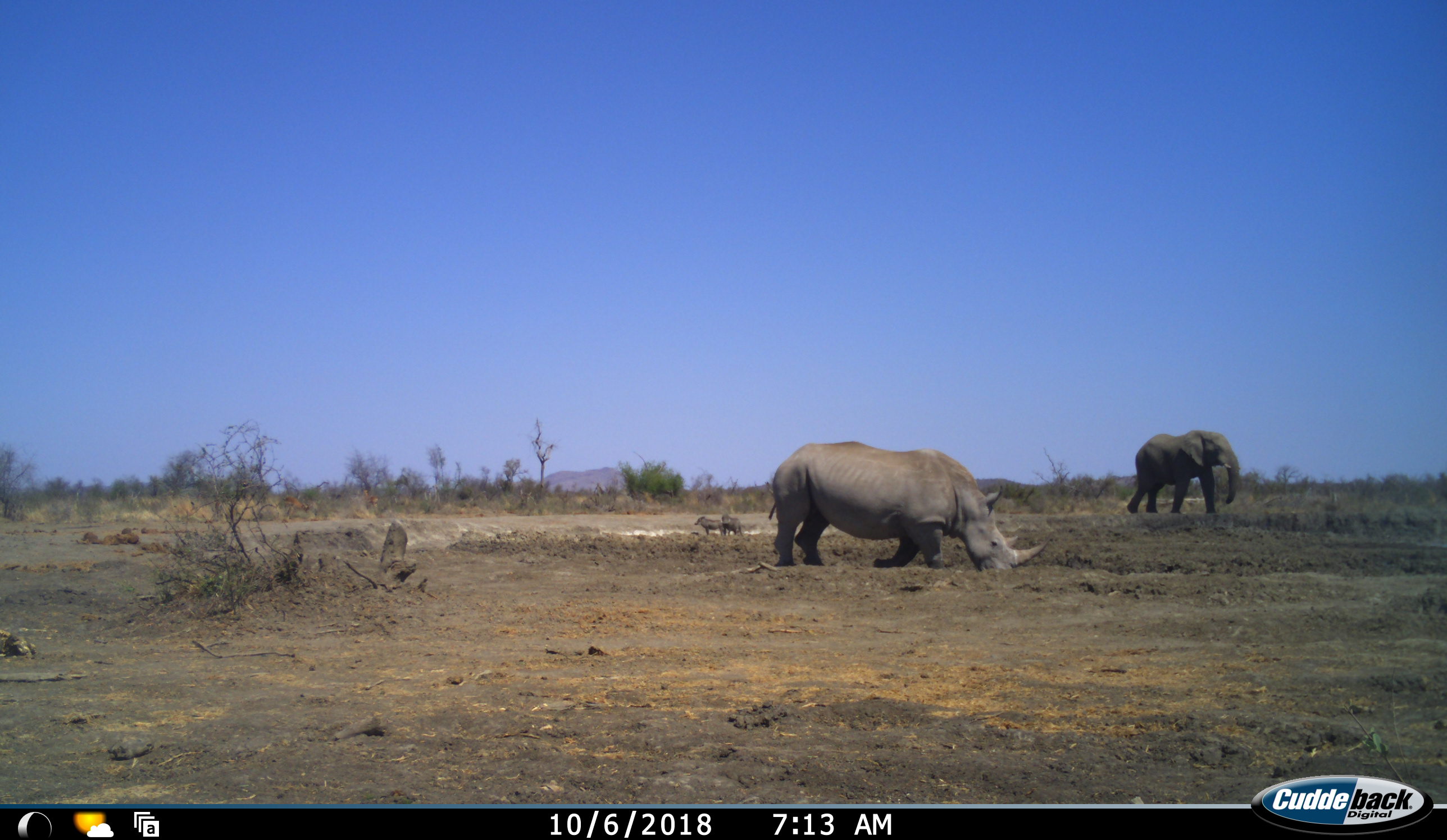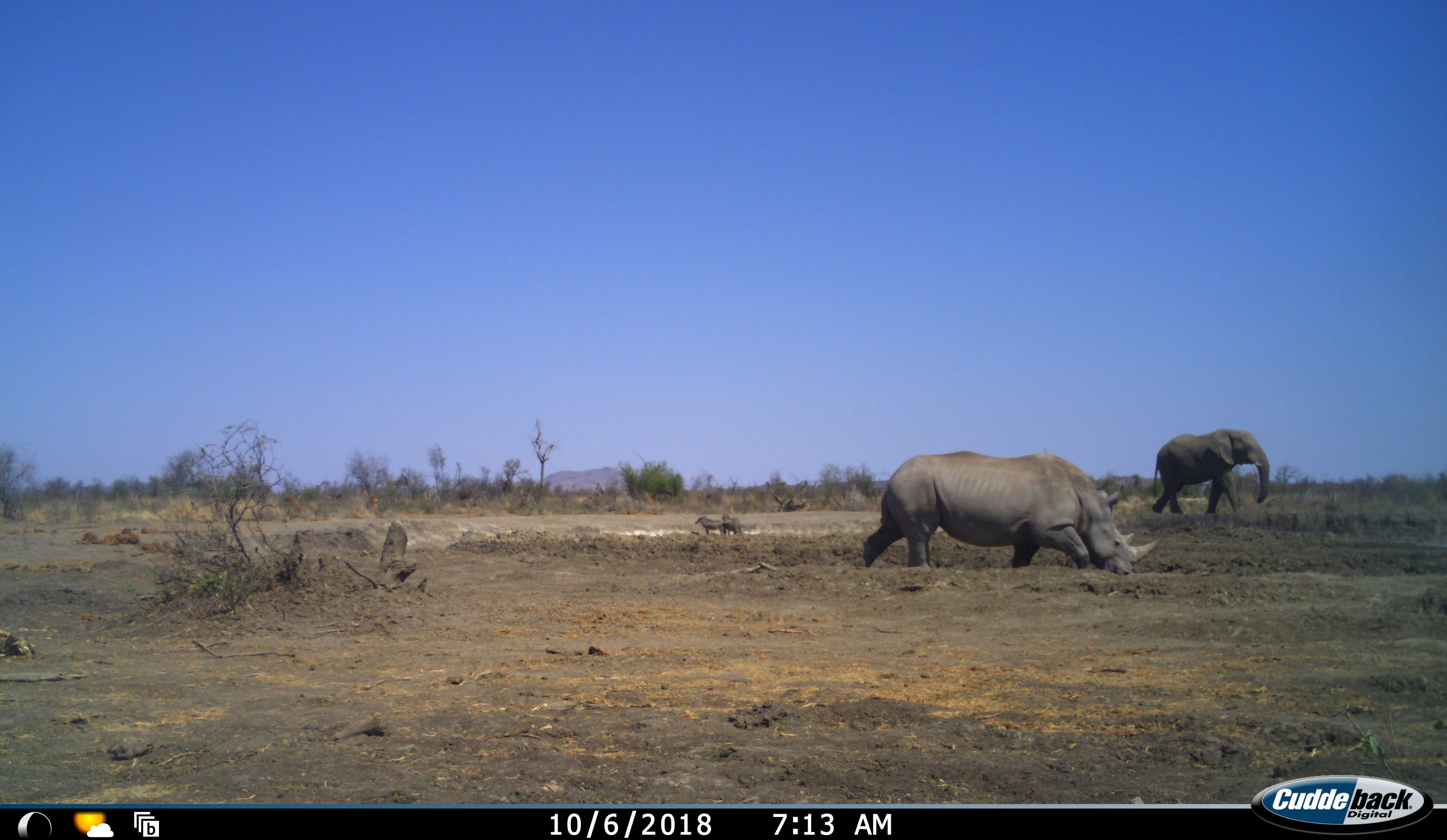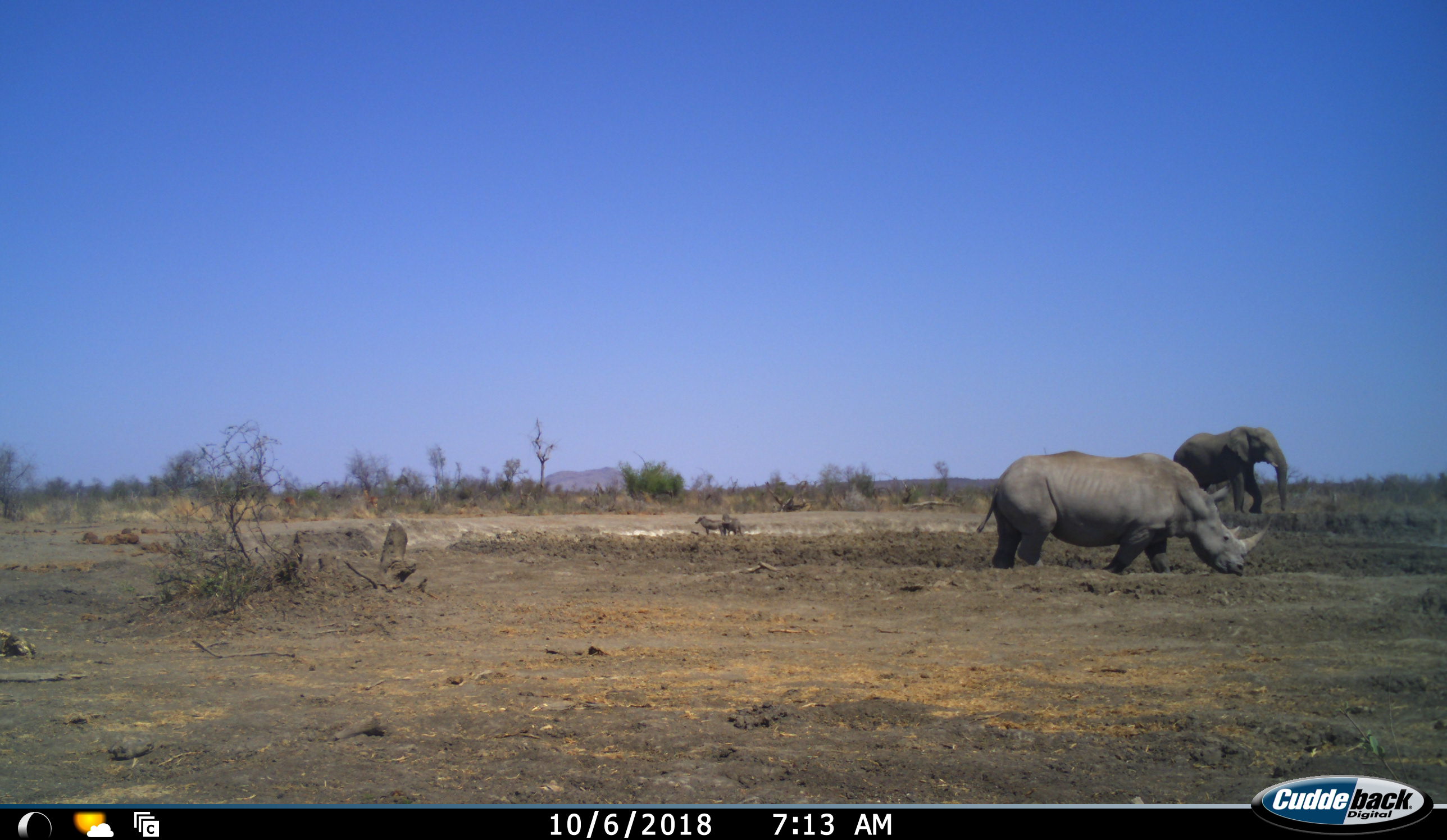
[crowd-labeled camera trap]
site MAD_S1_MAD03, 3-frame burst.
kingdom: Animalia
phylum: Chordata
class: Mammalia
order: Proboscidea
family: Elephantidae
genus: Loxodonta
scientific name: Loxodonta africana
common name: african bush elephant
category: elephant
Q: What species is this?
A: Elephant (african bush elephant) (Loxodonta africana).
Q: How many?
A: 1.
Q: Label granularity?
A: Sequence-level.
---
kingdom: Animalia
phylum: Chordata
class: Mammalia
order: Perissodactyla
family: Rhinocerotidae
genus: Ceratotherium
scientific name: Ceratotherium simum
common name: white rhinoceros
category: rhinoceroswhite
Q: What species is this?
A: Rhinoceroswhite (white rhinoceros) (Ceratotherium simum).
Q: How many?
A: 1.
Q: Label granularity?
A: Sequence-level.